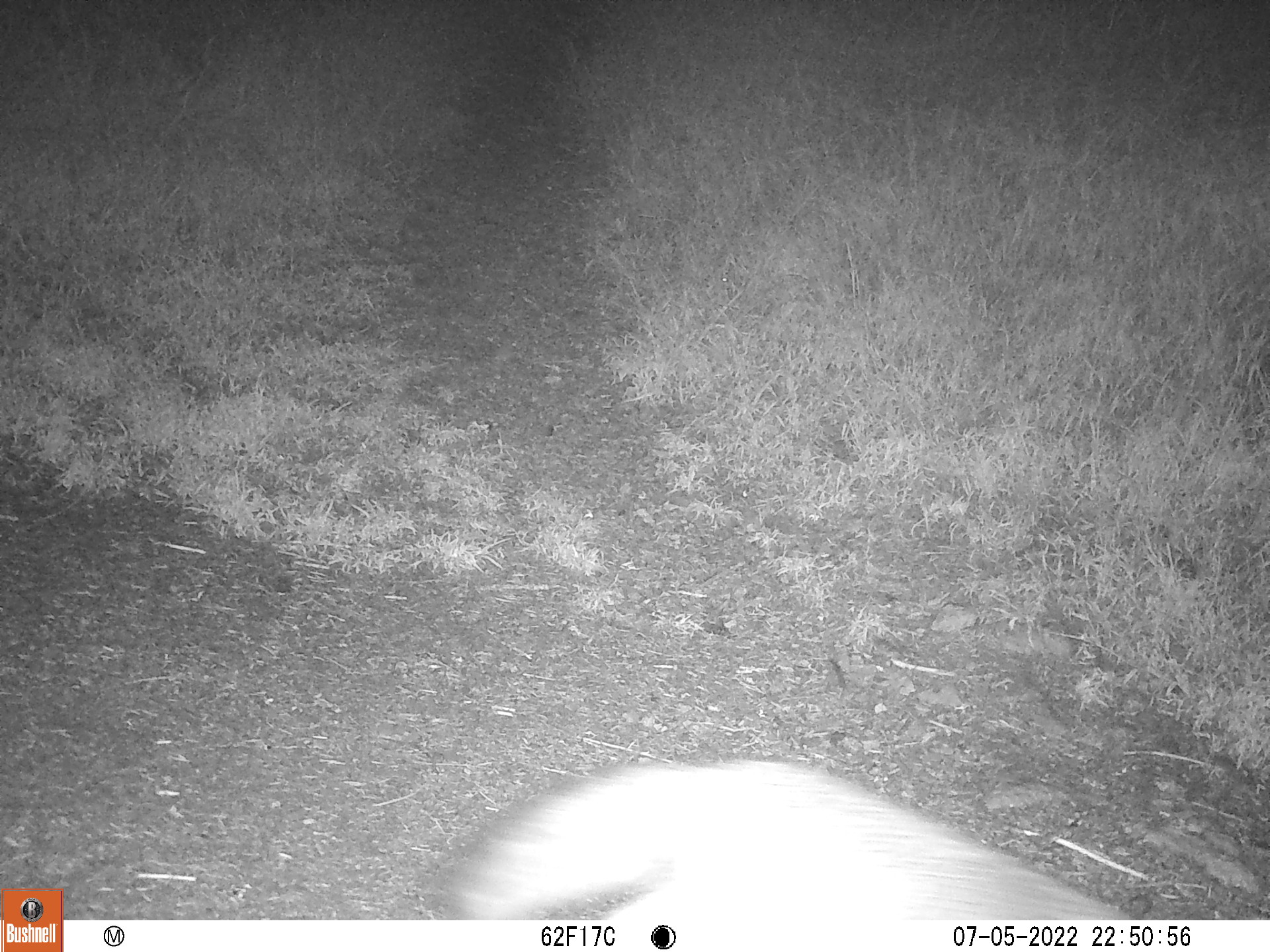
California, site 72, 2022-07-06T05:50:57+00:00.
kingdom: Animalia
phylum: Chordata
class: Mammalia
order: Carnivora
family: Canidae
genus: Urocyon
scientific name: Urocyon cinereoargenteus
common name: gray fox